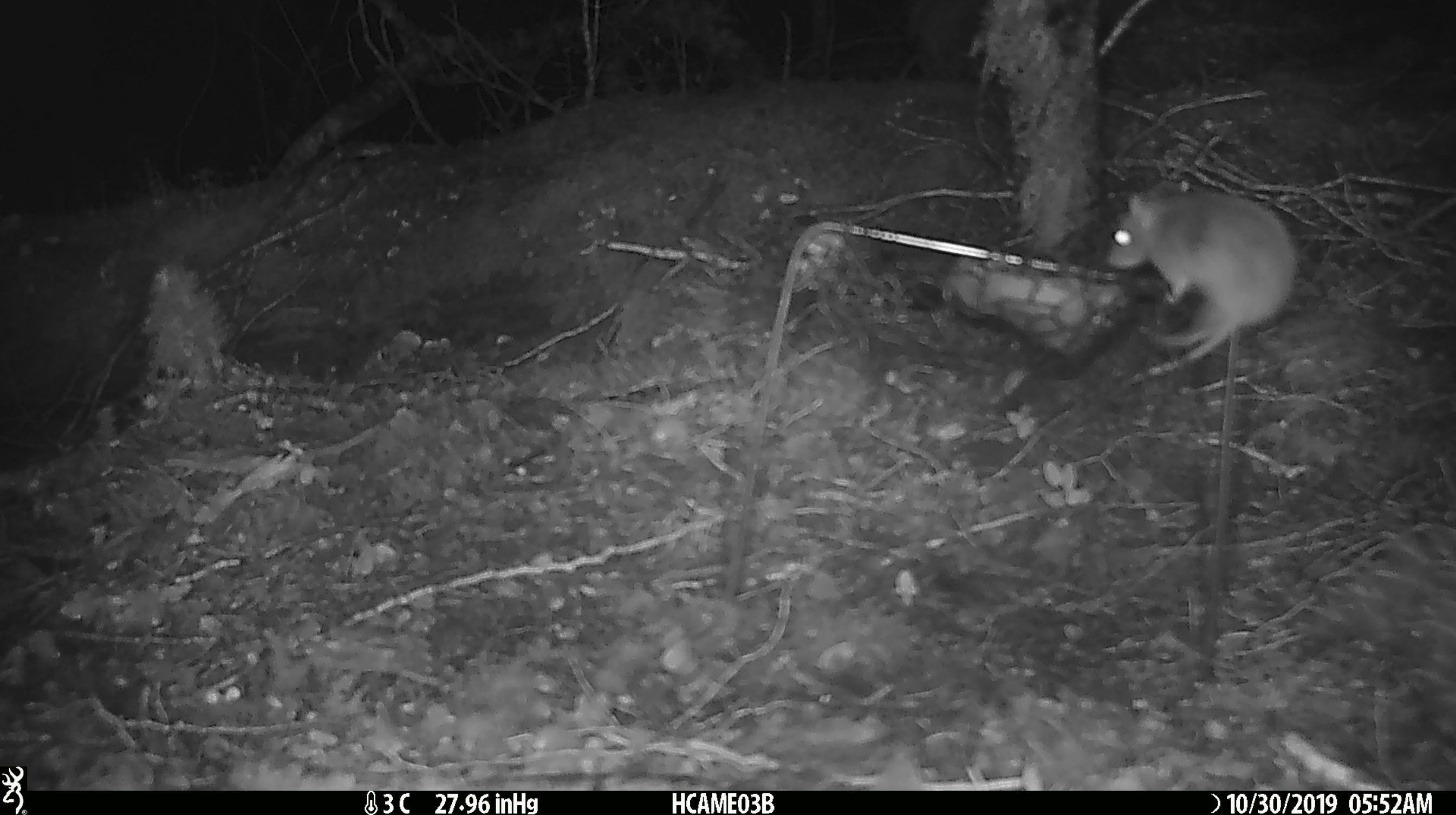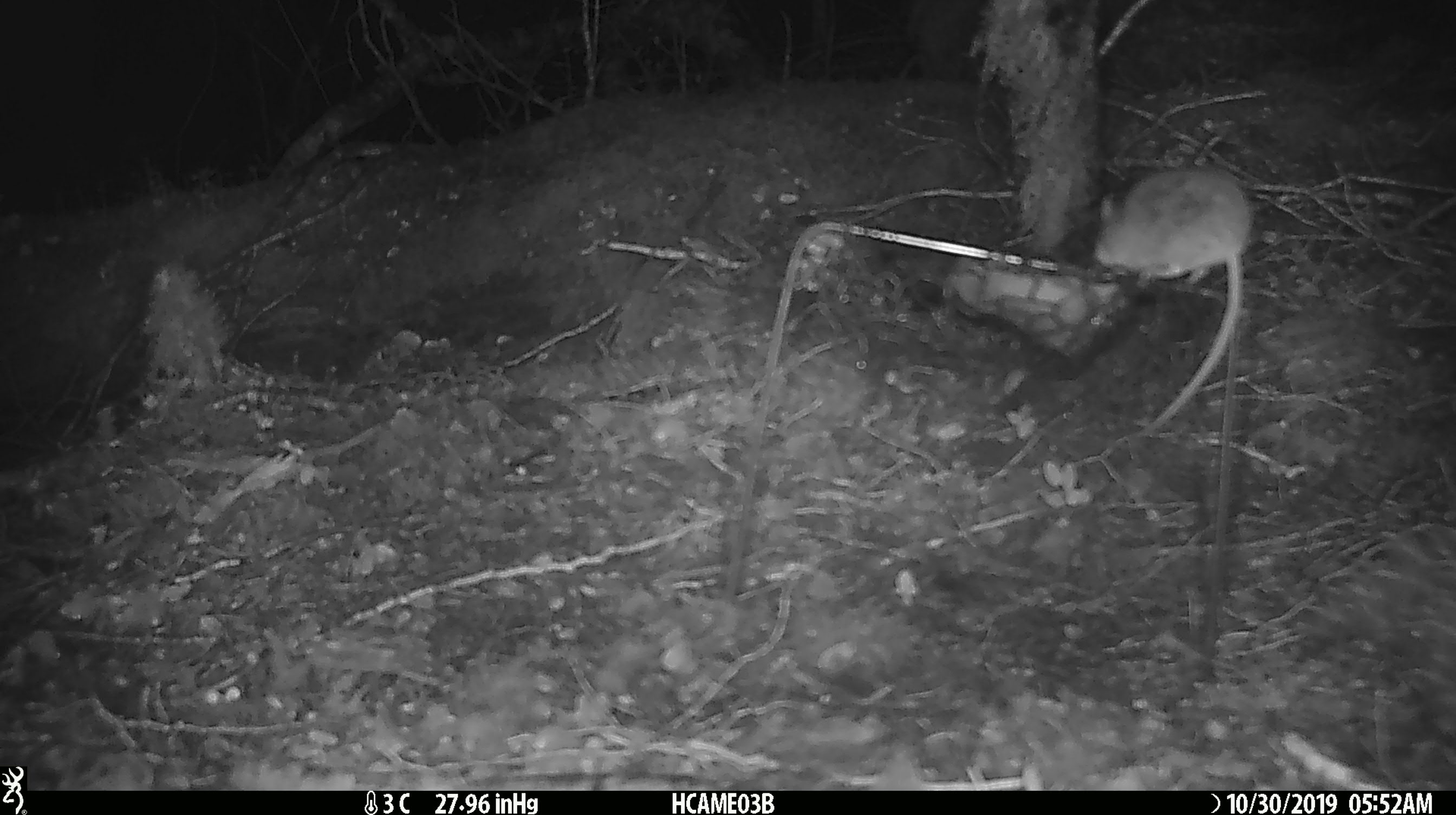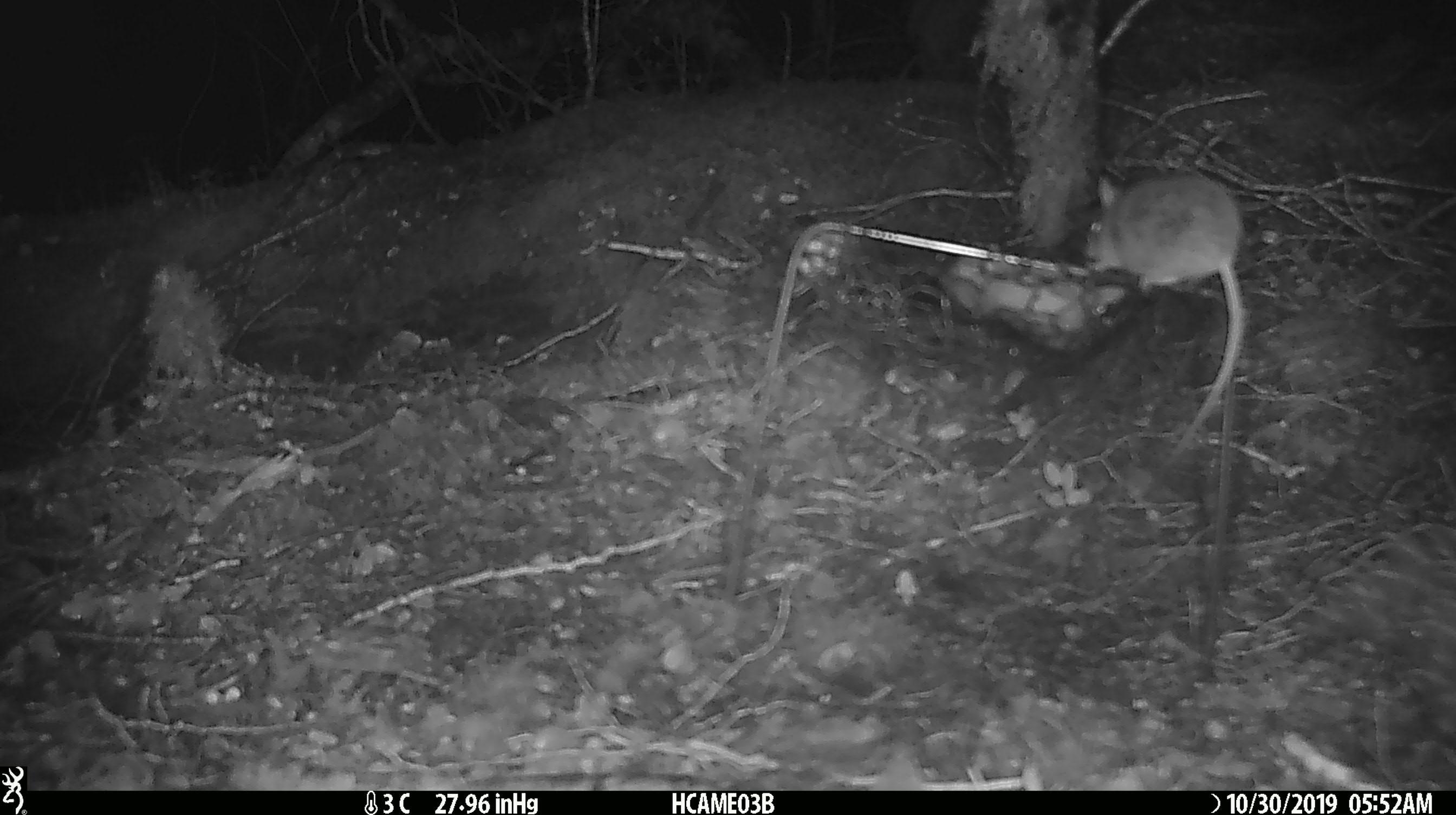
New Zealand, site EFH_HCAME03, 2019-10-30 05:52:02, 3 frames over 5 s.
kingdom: Animalia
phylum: Chordata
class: Mammalia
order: Rodentia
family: Muridae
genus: Mus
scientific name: Mus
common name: mouse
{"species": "mouse (Mus)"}